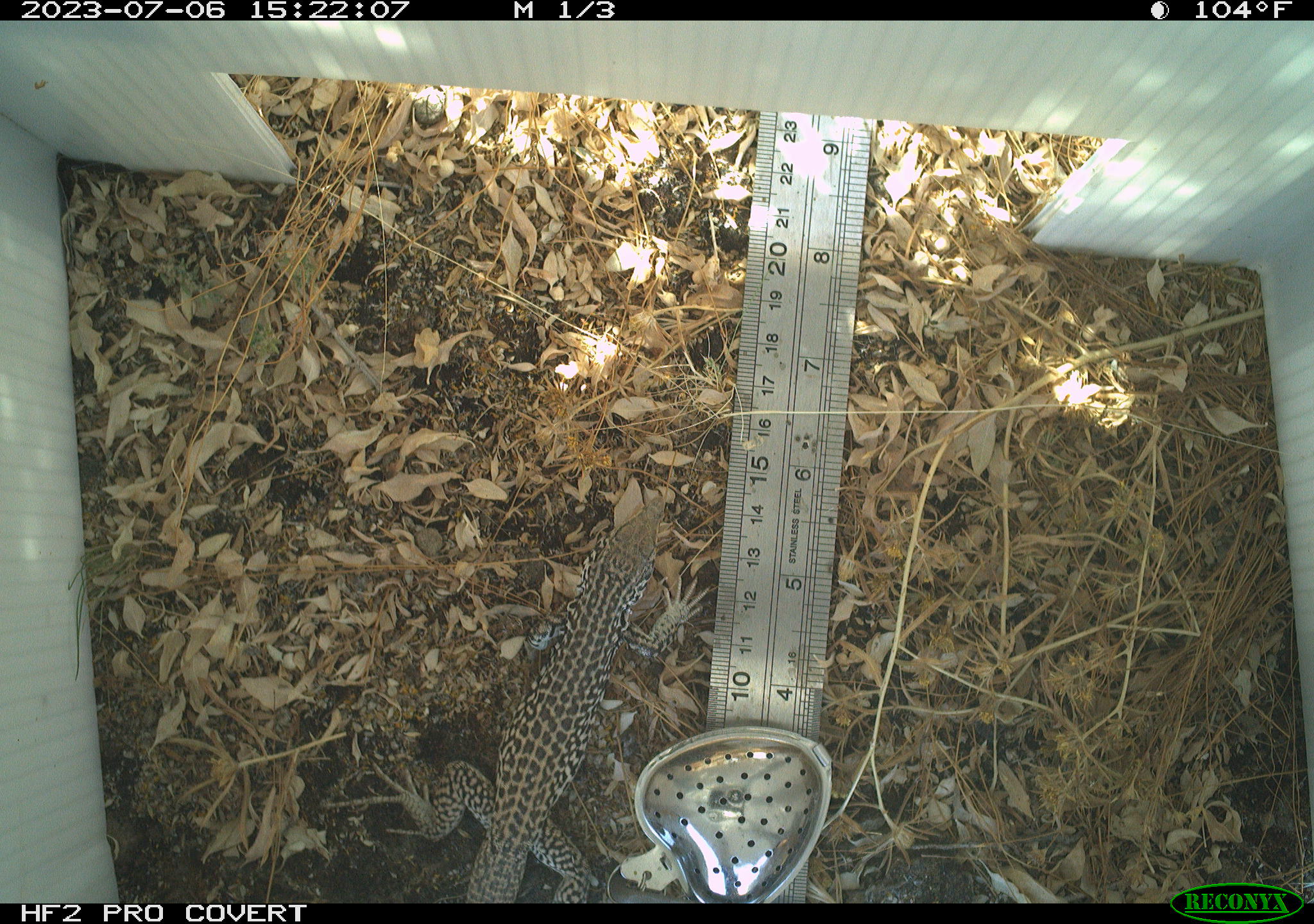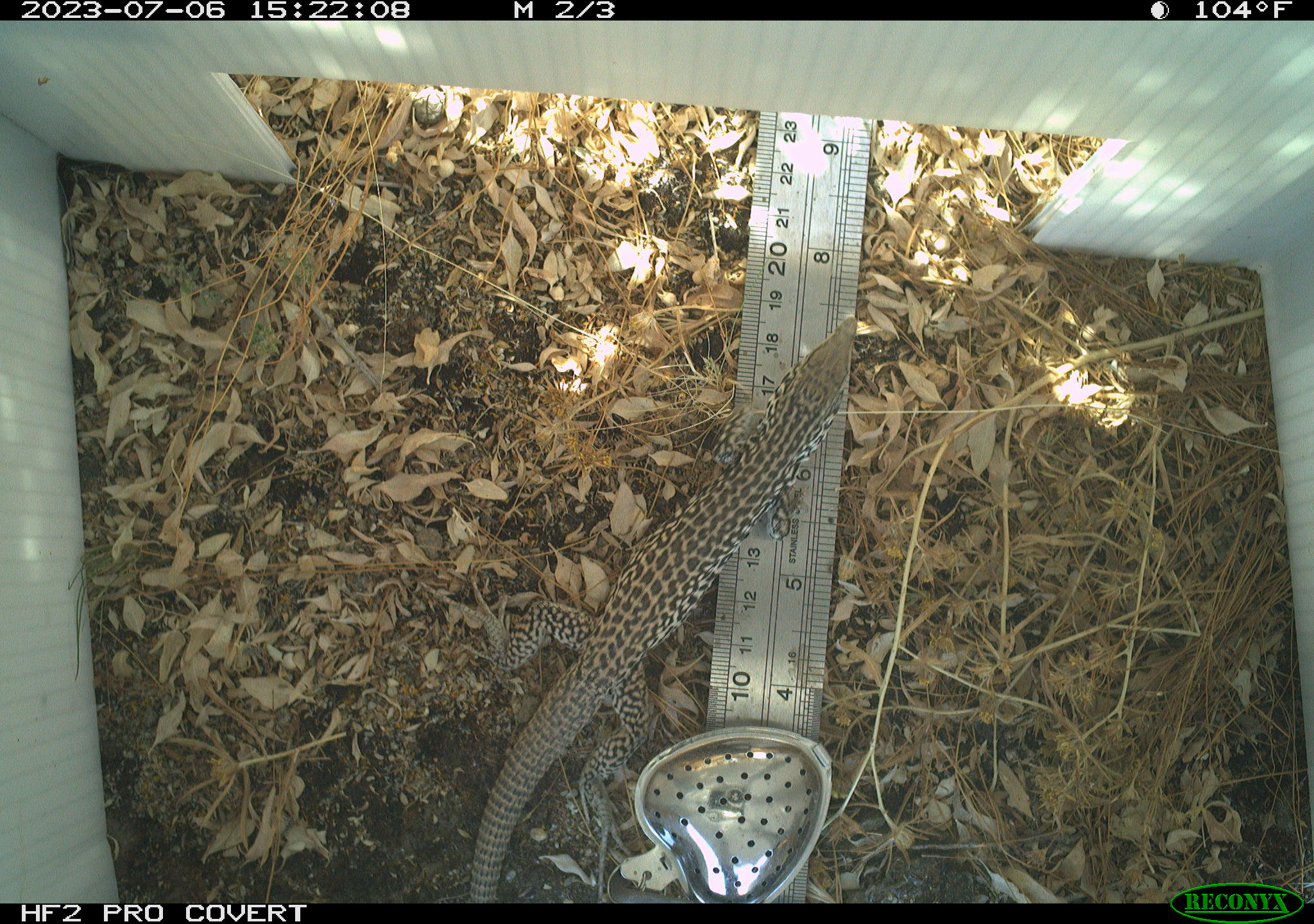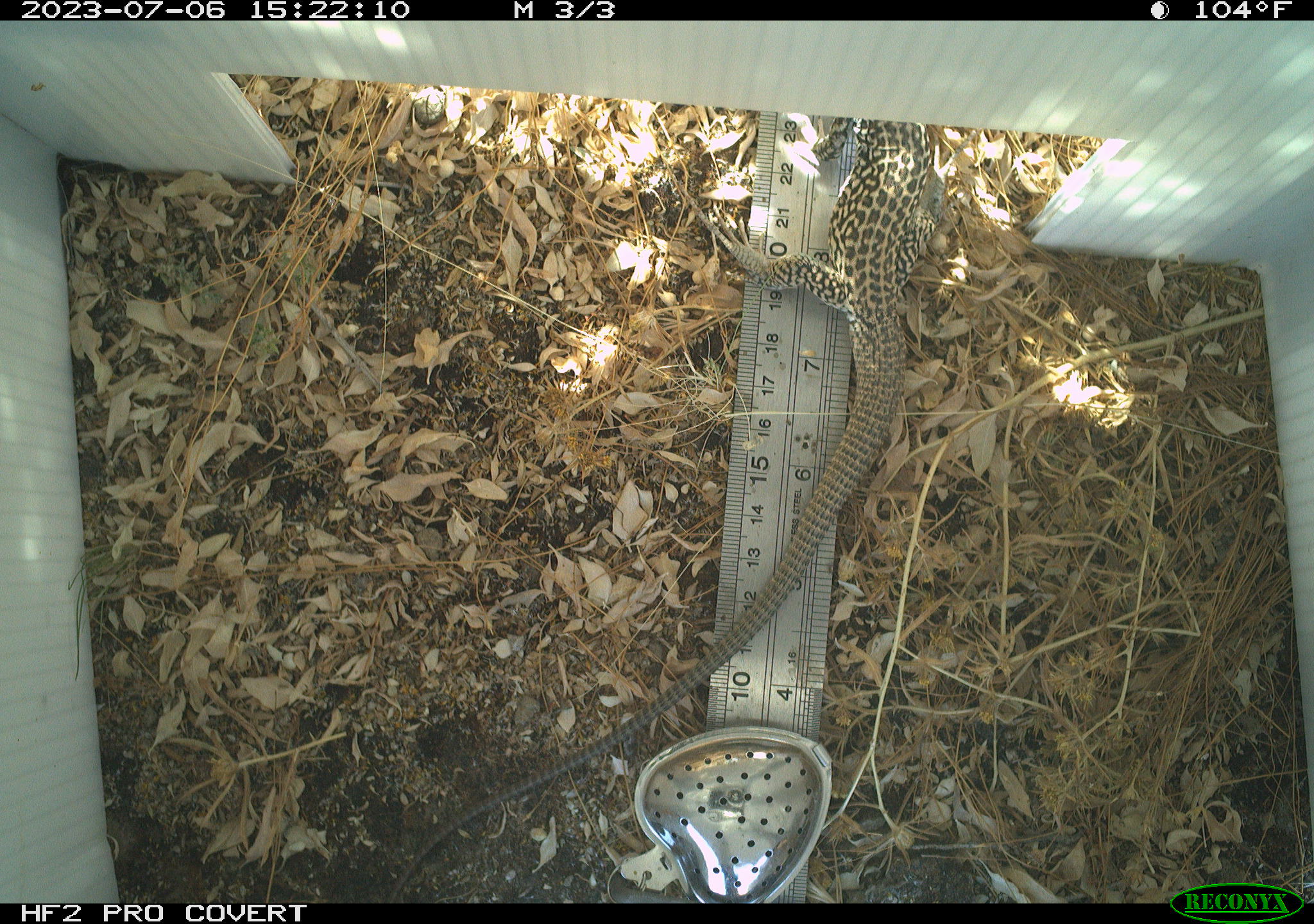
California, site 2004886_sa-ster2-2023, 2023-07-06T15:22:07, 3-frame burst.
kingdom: Animalia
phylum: Chordata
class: Reptilia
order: Squamata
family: Teiidae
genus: Aspidoscelis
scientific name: Aspidoscelis tigris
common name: western whiptail